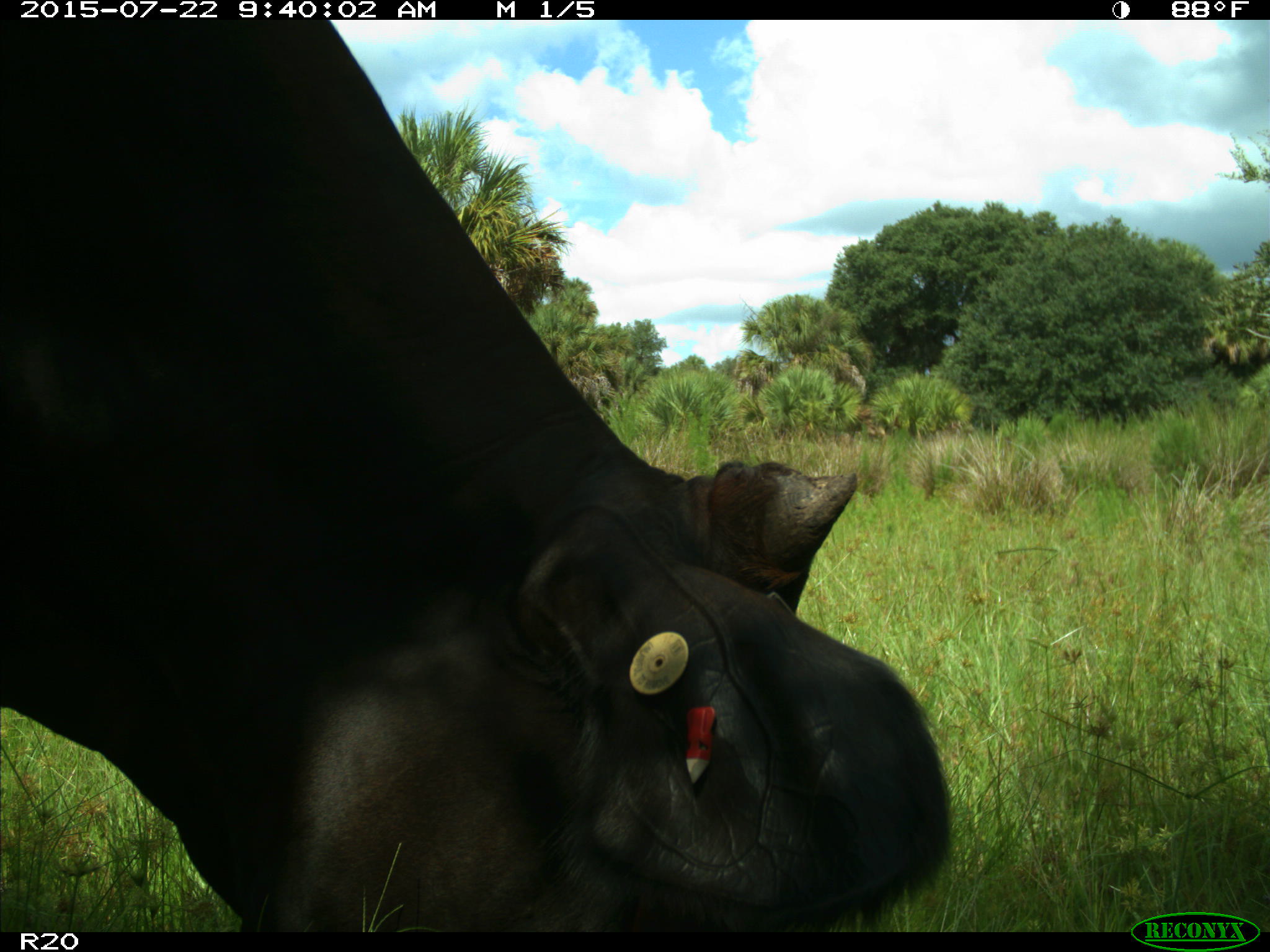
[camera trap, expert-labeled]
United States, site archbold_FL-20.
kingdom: Animalia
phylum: Chordata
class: Mammalia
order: Artiodactyla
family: Bovidae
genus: Bos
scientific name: Bos taurus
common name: domestic cow